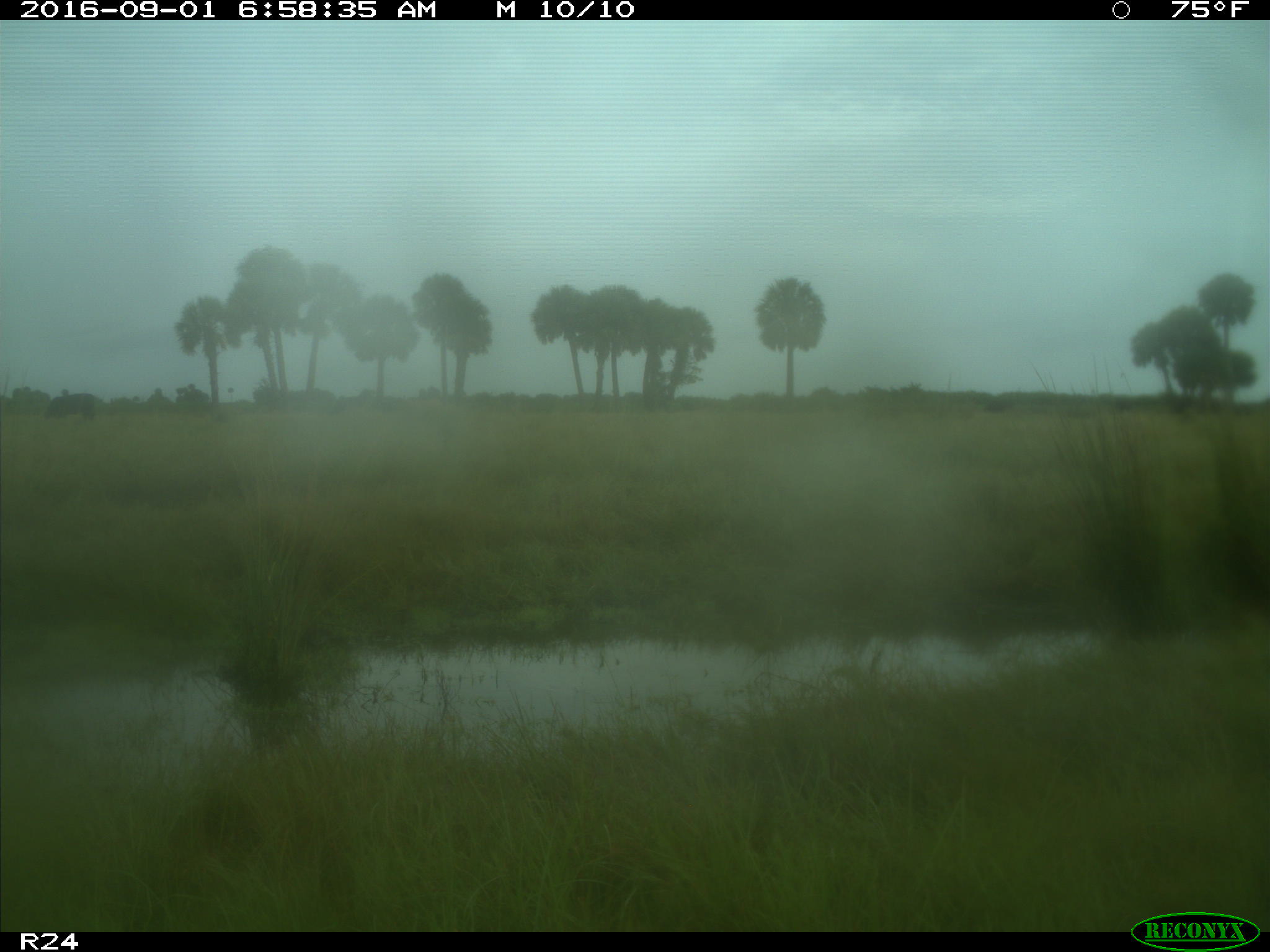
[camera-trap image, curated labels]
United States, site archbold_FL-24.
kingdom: Animalia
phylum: Chordata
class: Mammalia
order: Artiodactyla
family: Bovidae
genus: Bos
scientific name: Bos taurus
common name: domestic cow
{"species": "Bos taurus (domestic cow)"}